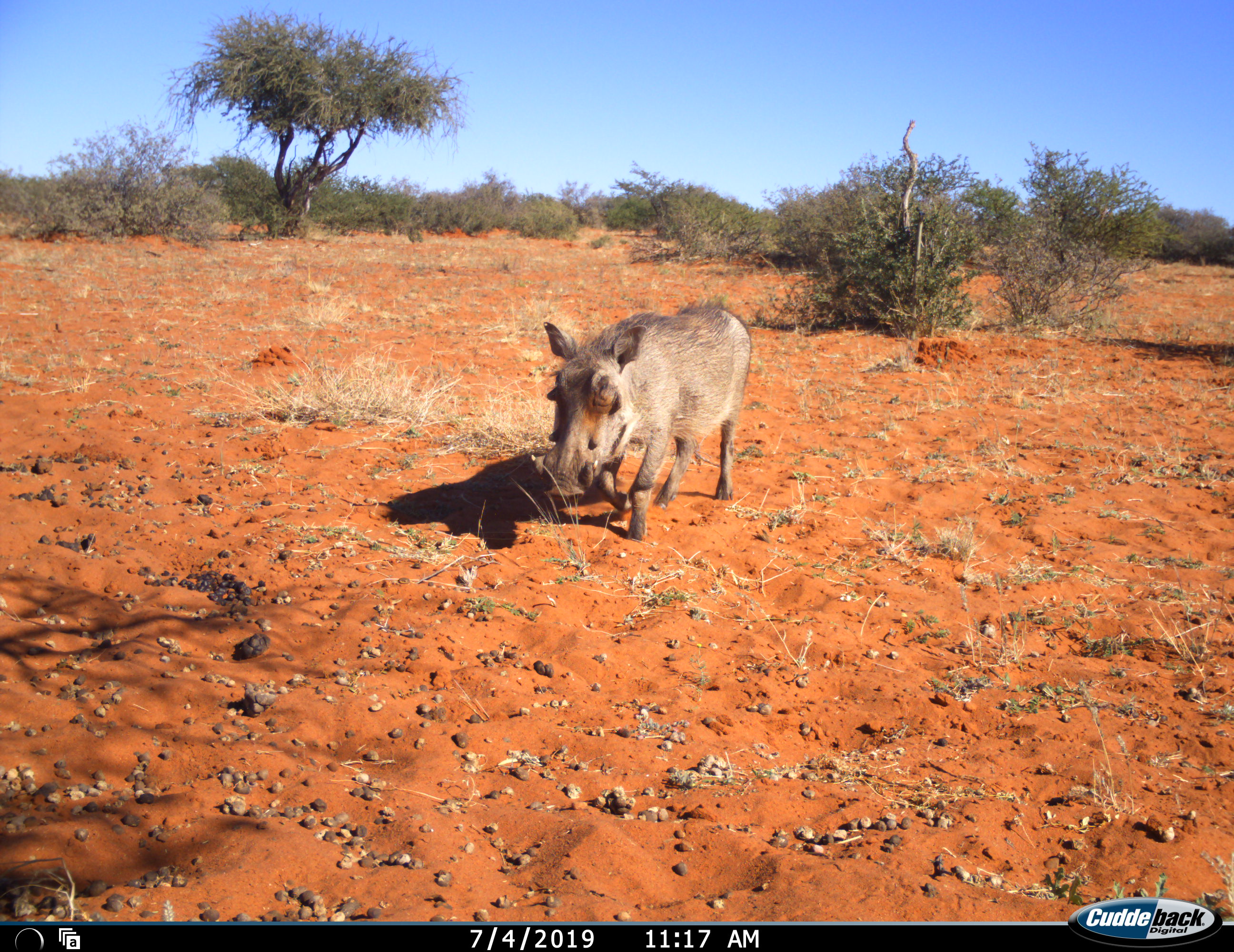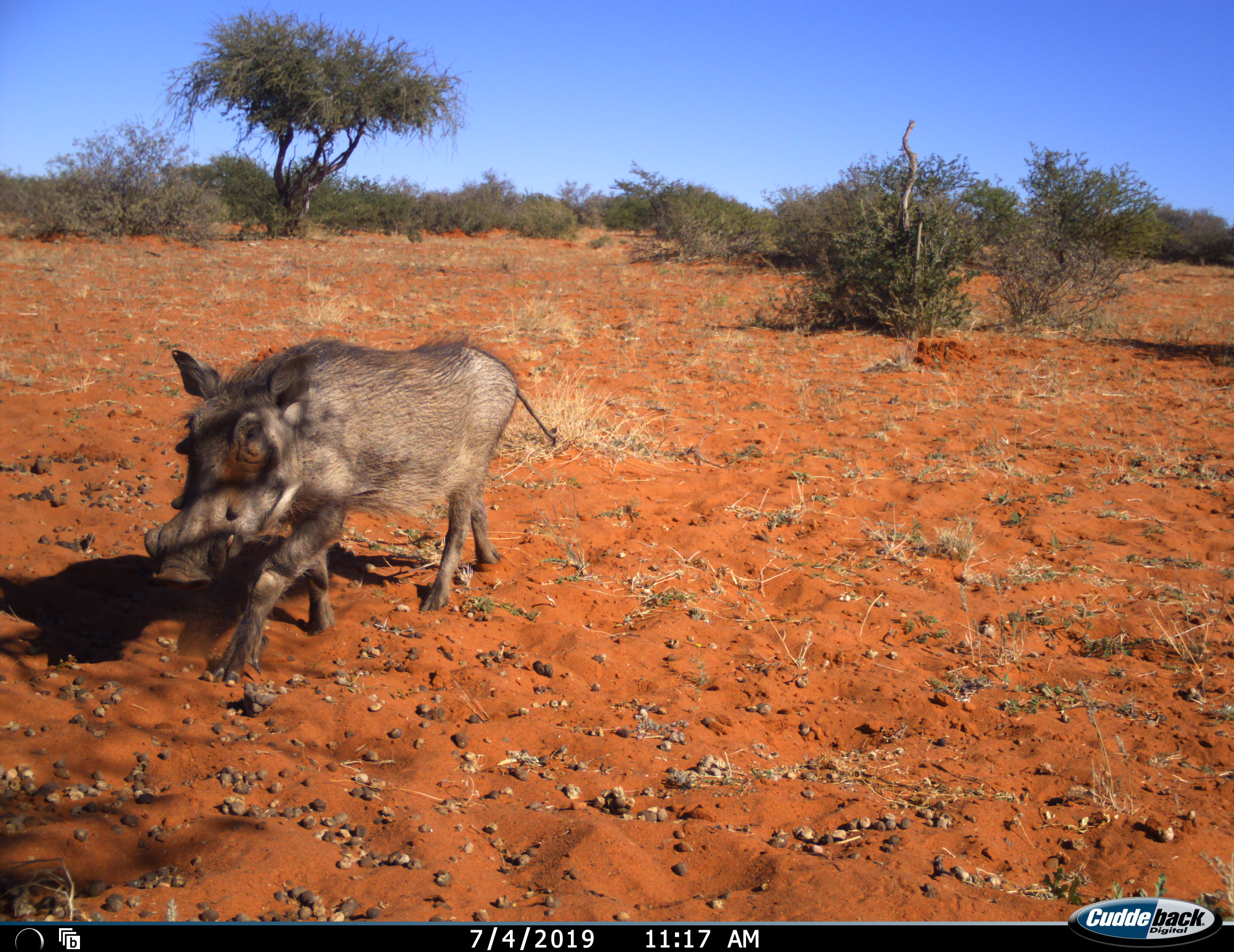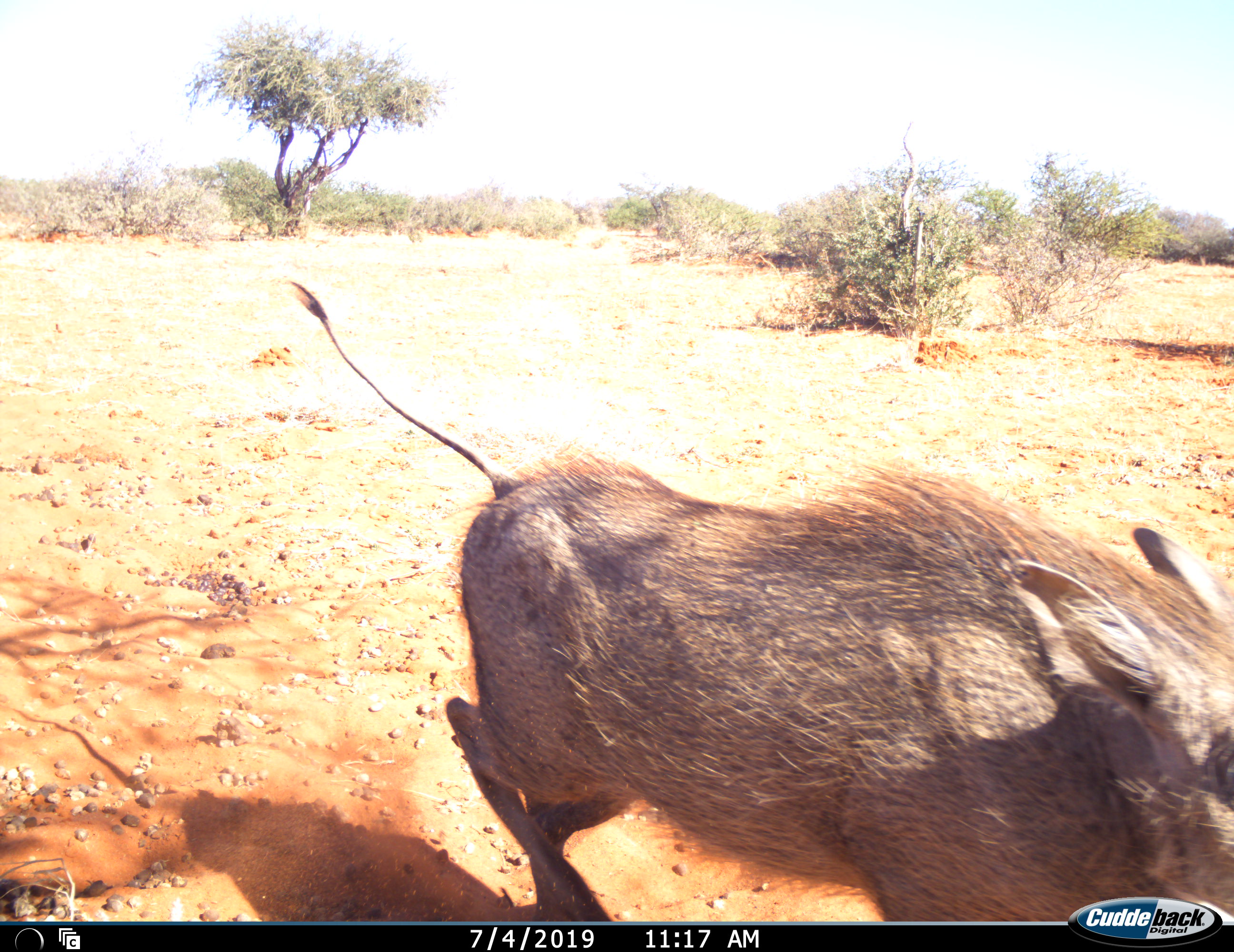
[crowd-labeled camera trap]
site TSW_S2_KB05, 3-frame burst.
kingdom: Animalia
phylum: Chordata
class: Mammalia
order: Artiodactyla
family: Suidae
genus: Phacochoerus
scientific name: Phacochoerus africanus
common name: warthog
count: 1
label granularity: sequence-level